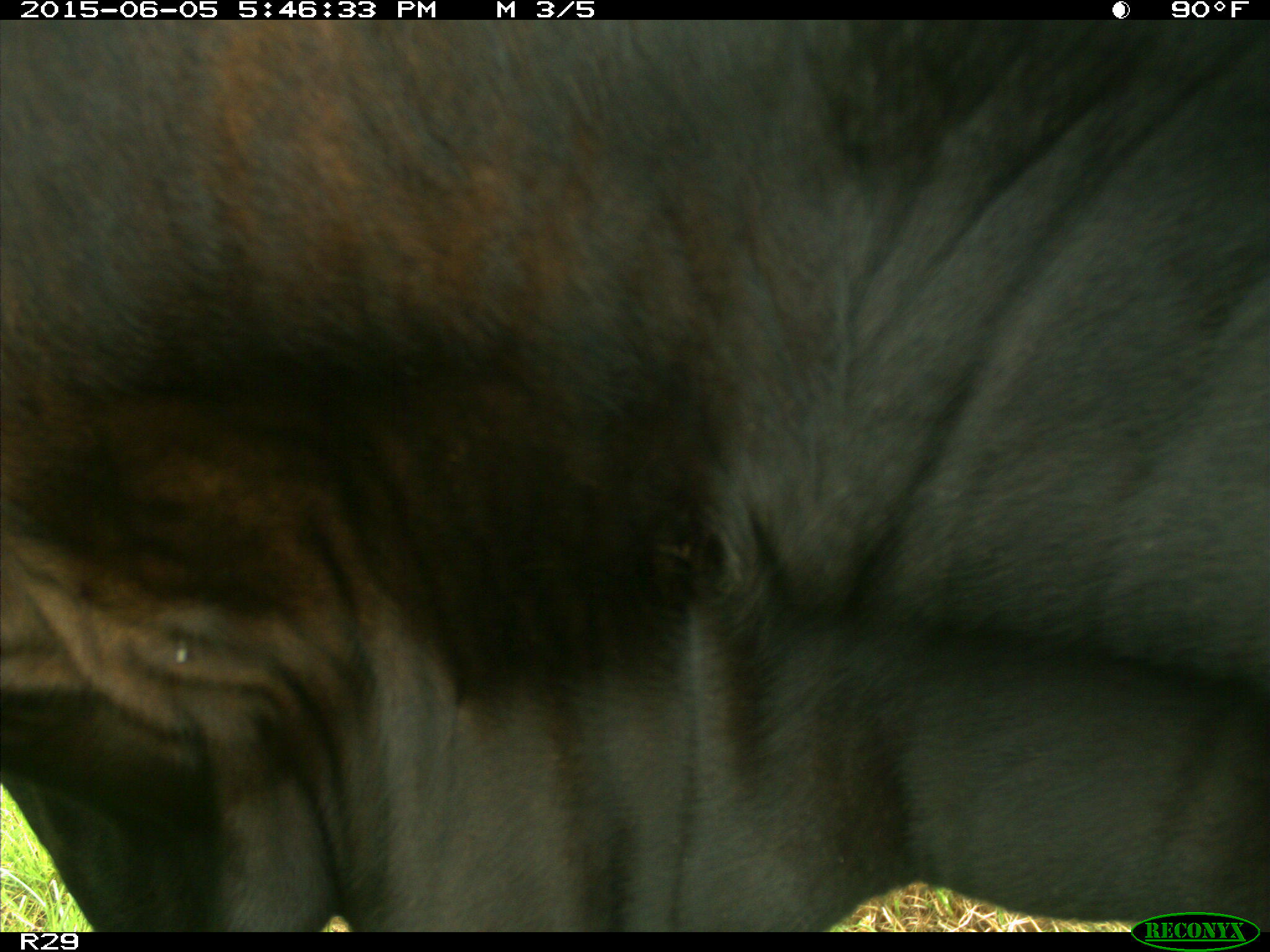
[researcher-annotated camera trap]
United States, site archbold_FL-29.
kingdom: Animalia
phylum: Chordata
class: Mammalia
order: Artiodactyla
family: Bovidae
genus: Bos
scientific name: Bos taurus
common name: domestic cow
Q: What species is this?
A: Bos taurus (domestic cow).